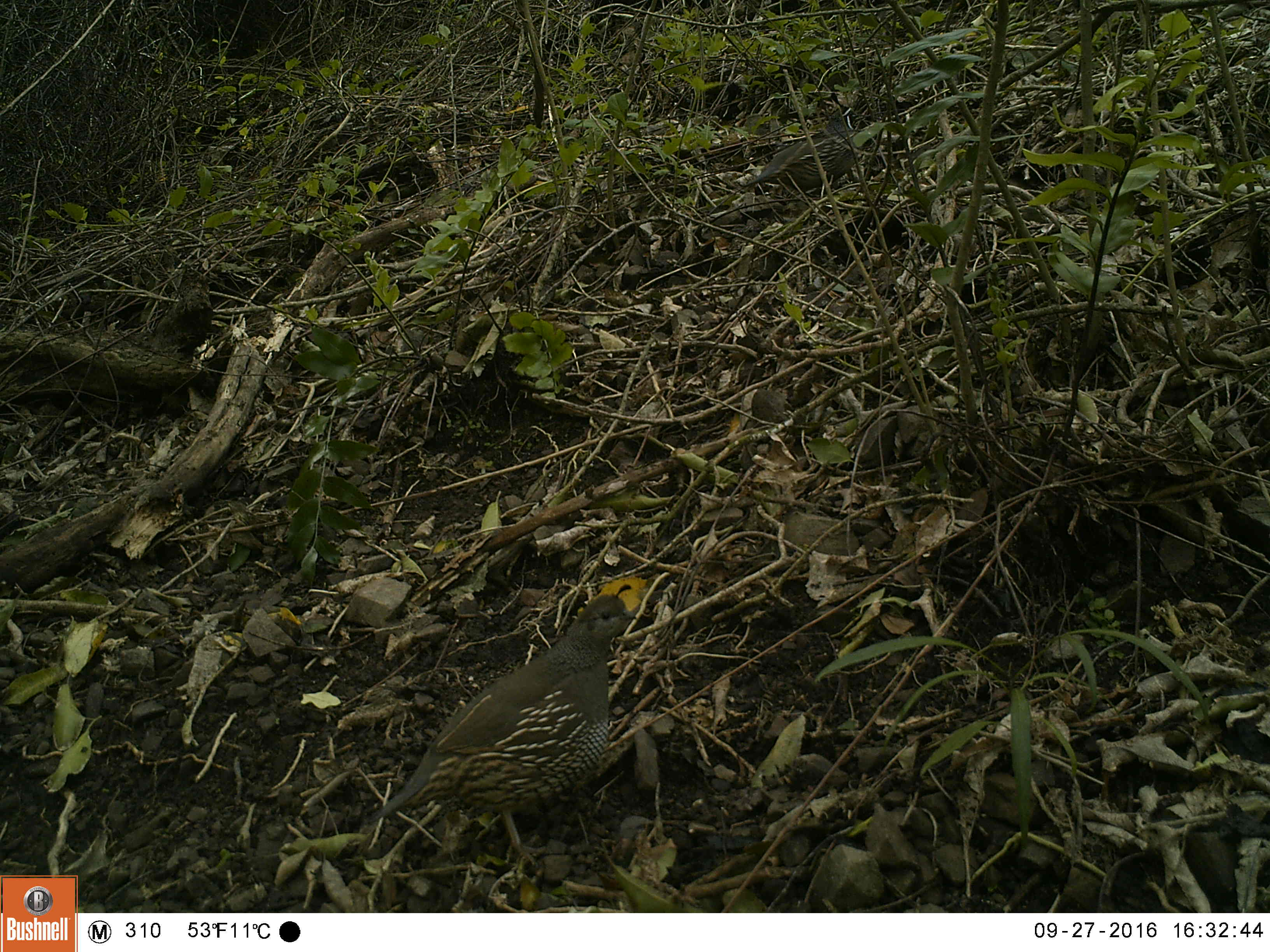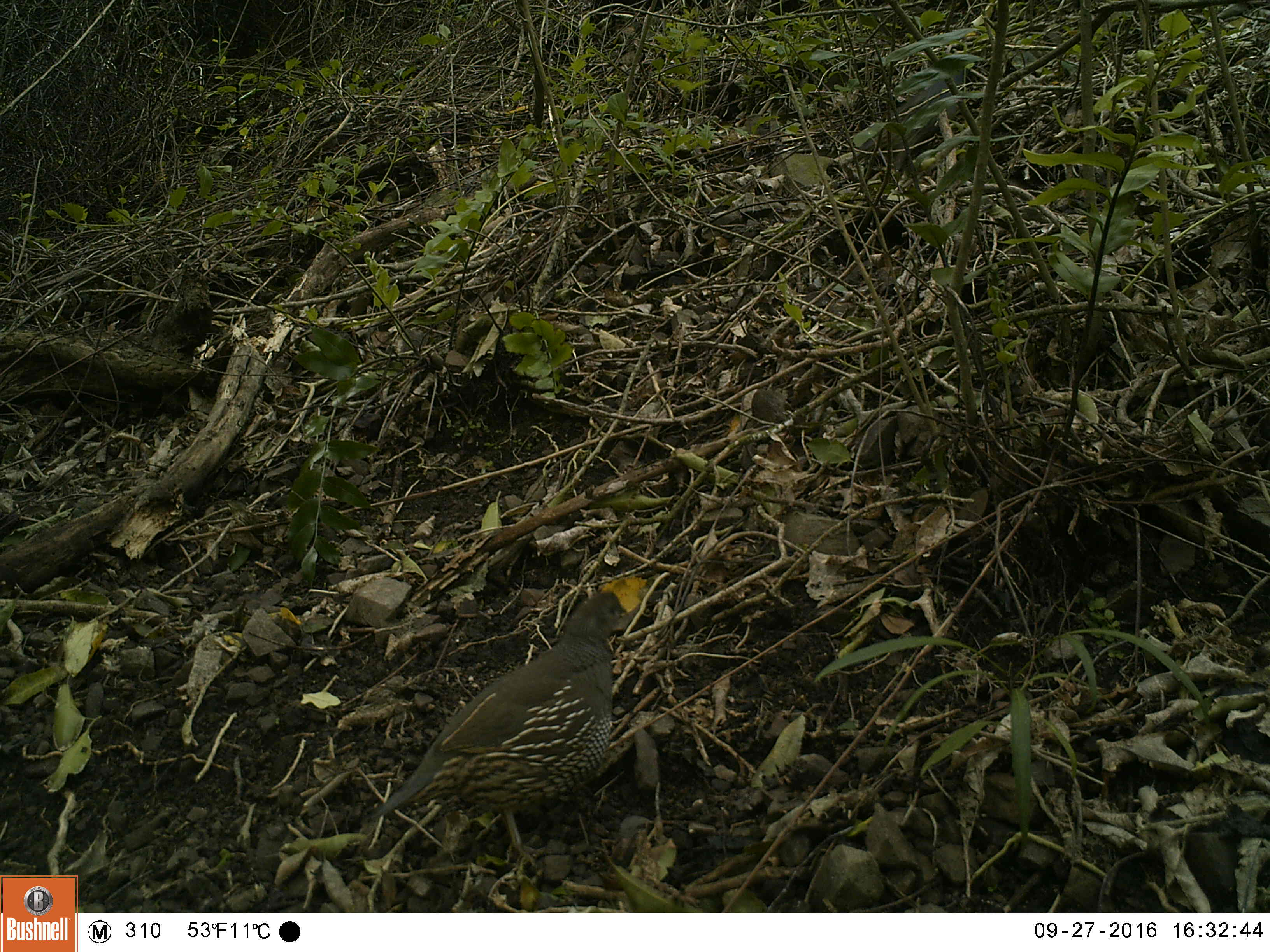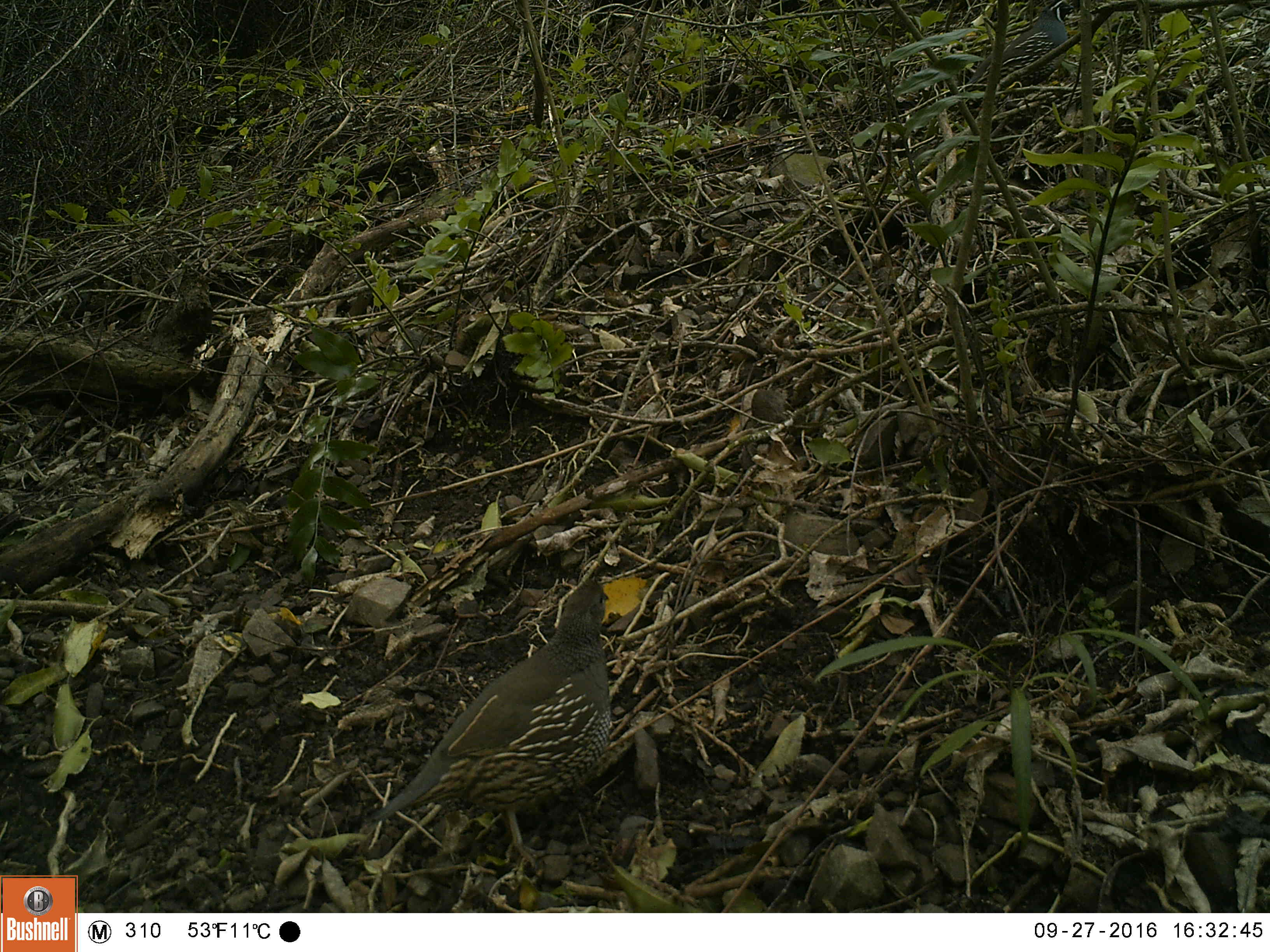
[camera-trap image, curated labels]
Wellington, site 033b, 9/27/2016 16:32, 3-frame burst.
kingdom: Animalia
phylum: Chordata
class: Aves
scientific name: Aves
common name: bird